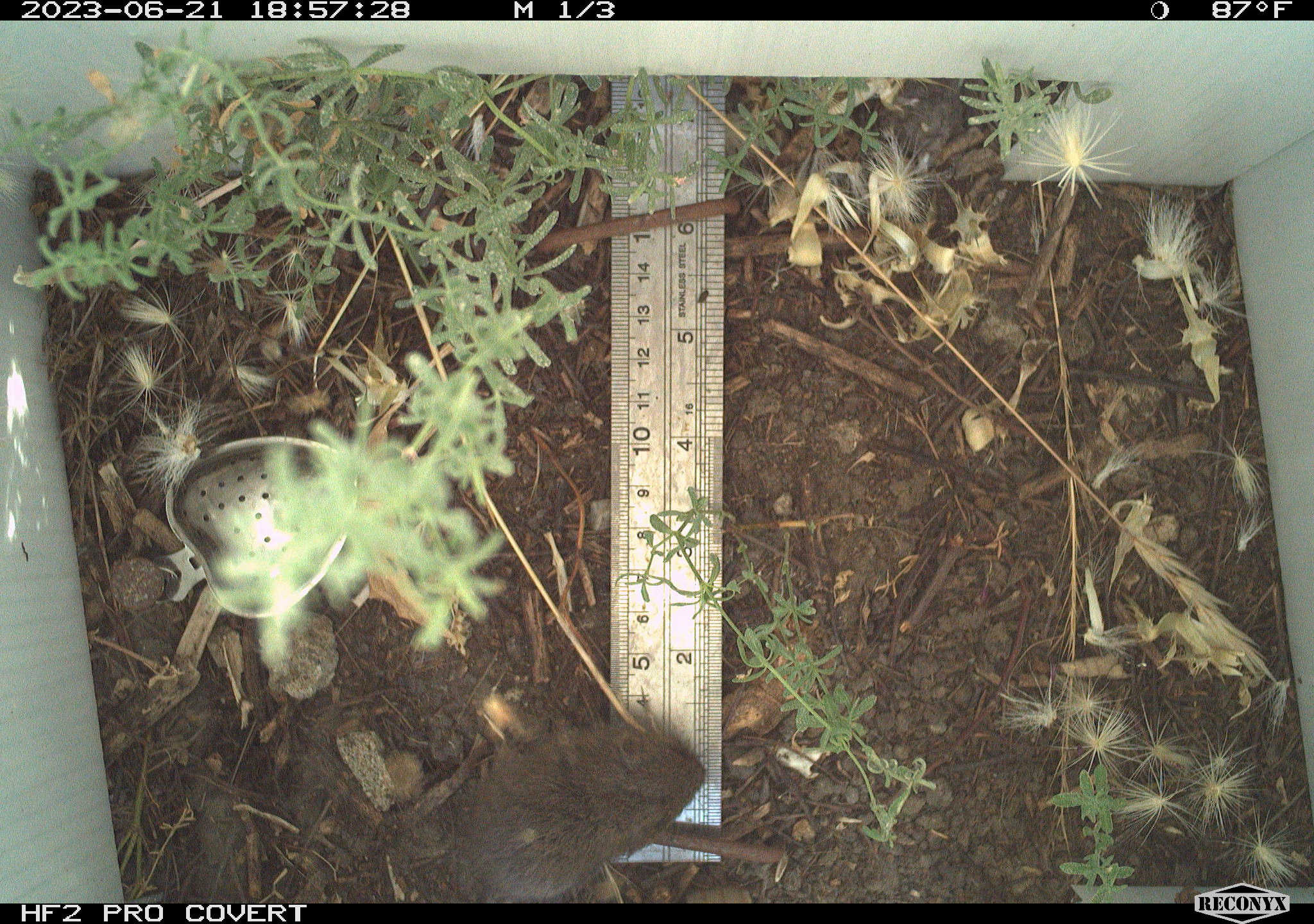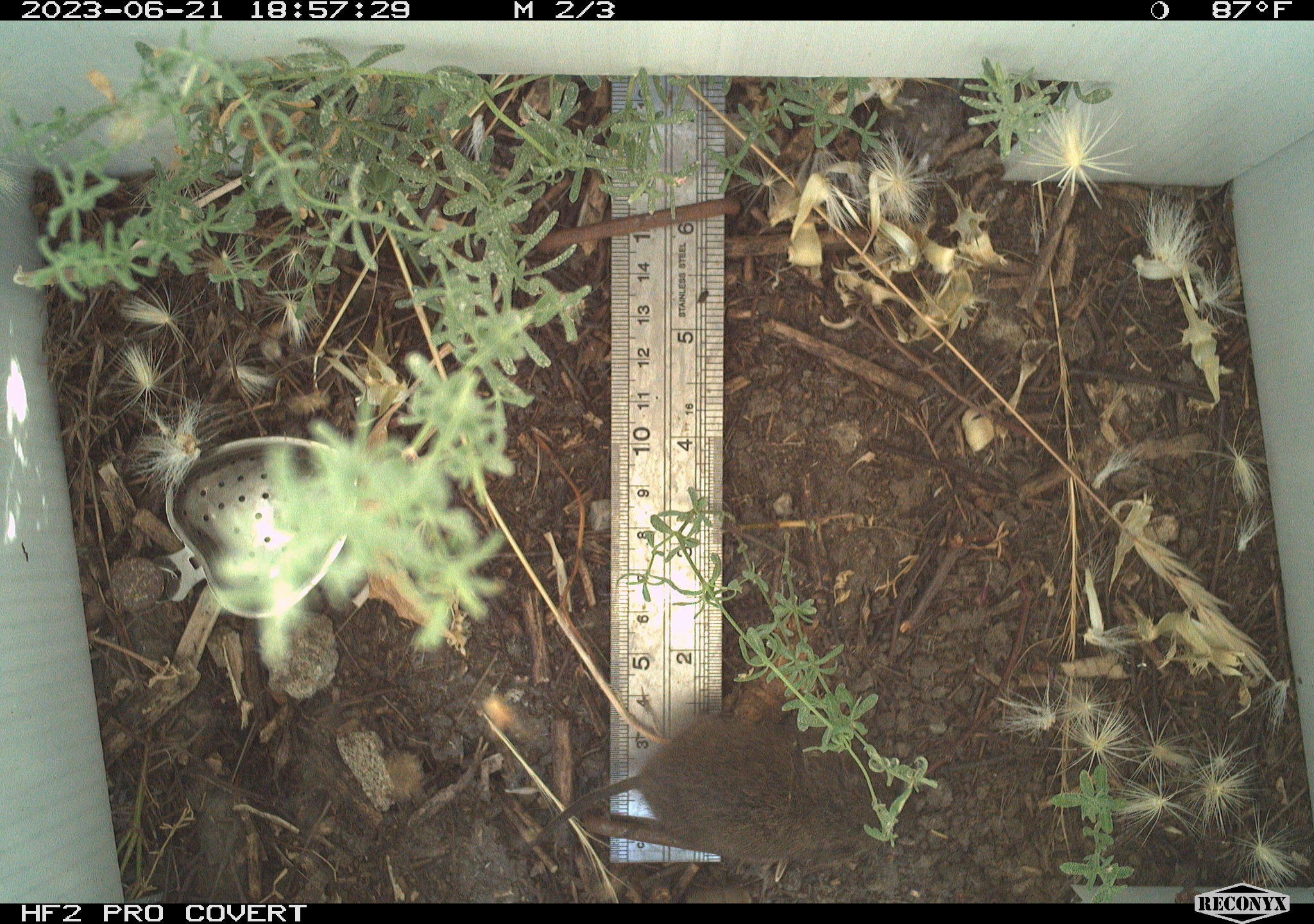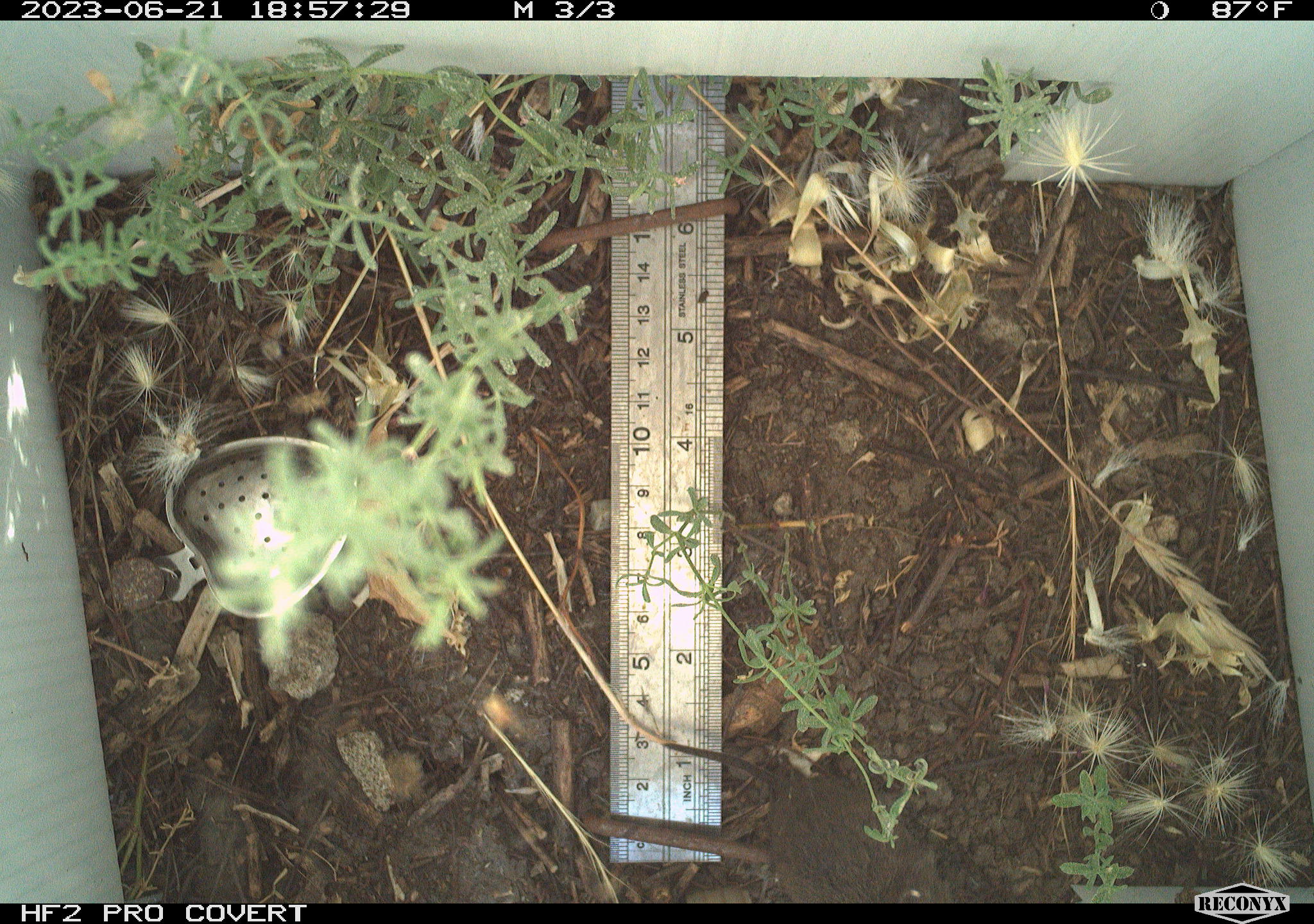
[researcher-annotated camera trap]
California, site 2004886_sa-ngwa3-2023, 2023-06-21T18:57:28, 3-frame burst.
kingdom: Animalia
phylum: Chordata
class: Mammalia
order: Rodentia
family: Cricetidae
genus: Microtus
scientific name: Microtus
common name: meadow vole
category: microtus species